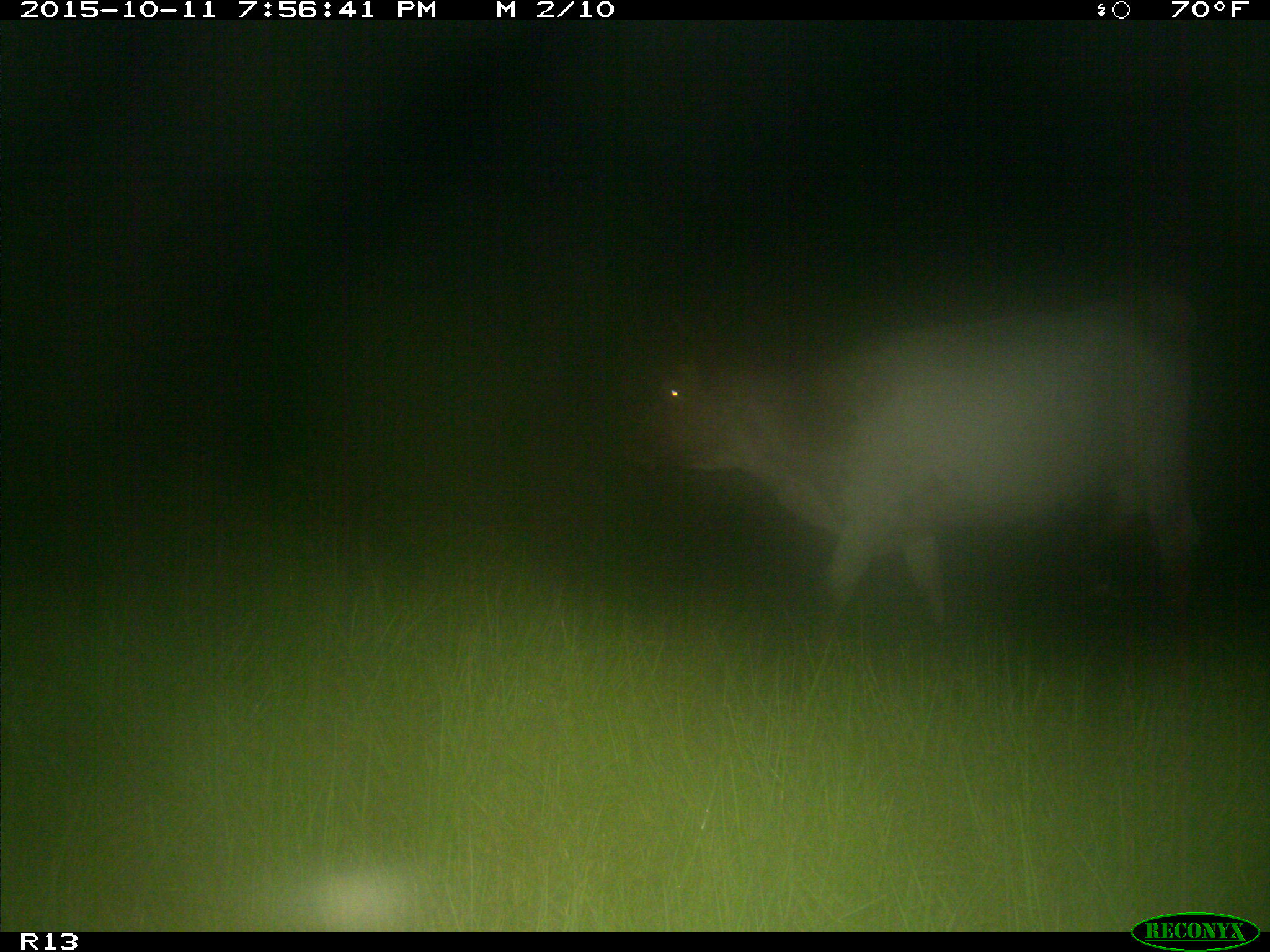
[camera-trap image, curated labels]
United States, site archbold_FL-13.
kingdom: Animalia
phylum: Chordata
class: Mammalia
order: Artiodactyla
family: Bovidae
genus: Bos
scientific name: Bos taurus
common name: domestic cow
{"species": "Bos taurus (domestic cow)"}